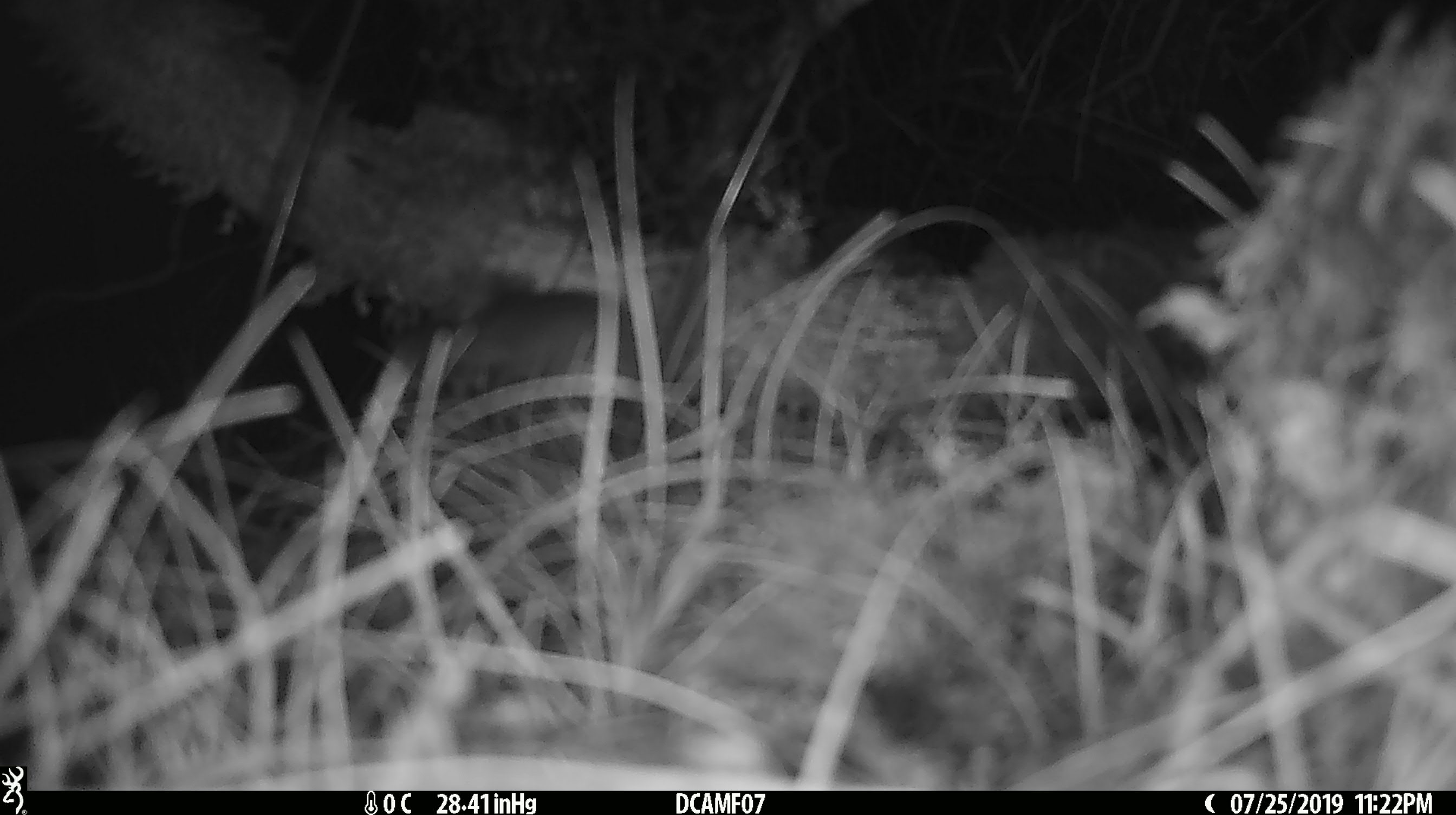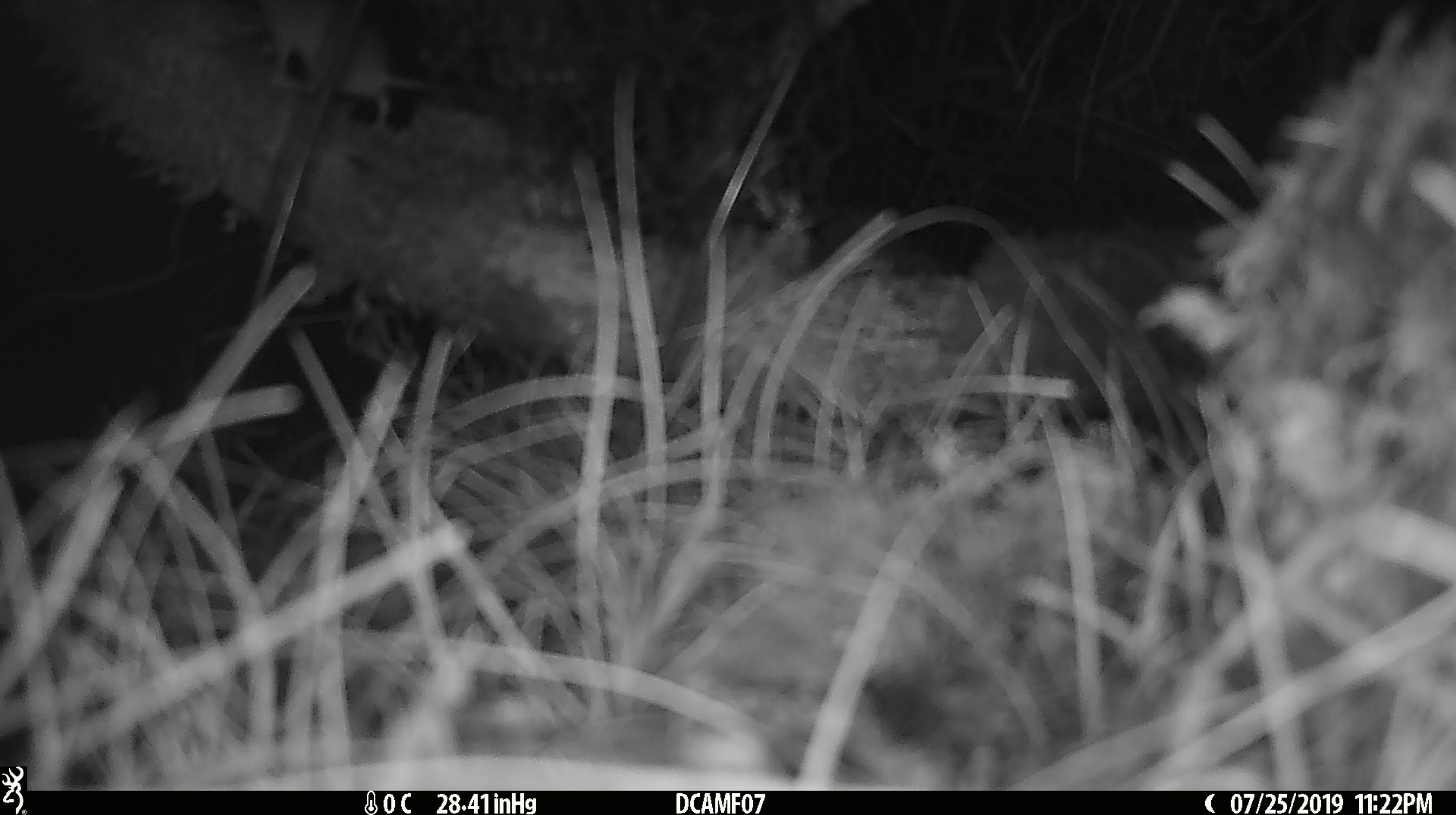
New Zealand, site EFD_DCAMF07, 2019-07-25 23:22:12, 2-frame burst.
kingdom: Animalia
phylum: Chordata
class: Mammalia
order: Rodentia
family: Muridae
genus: Mus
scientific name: Mus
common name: mouse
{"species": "mouse (Mus)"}